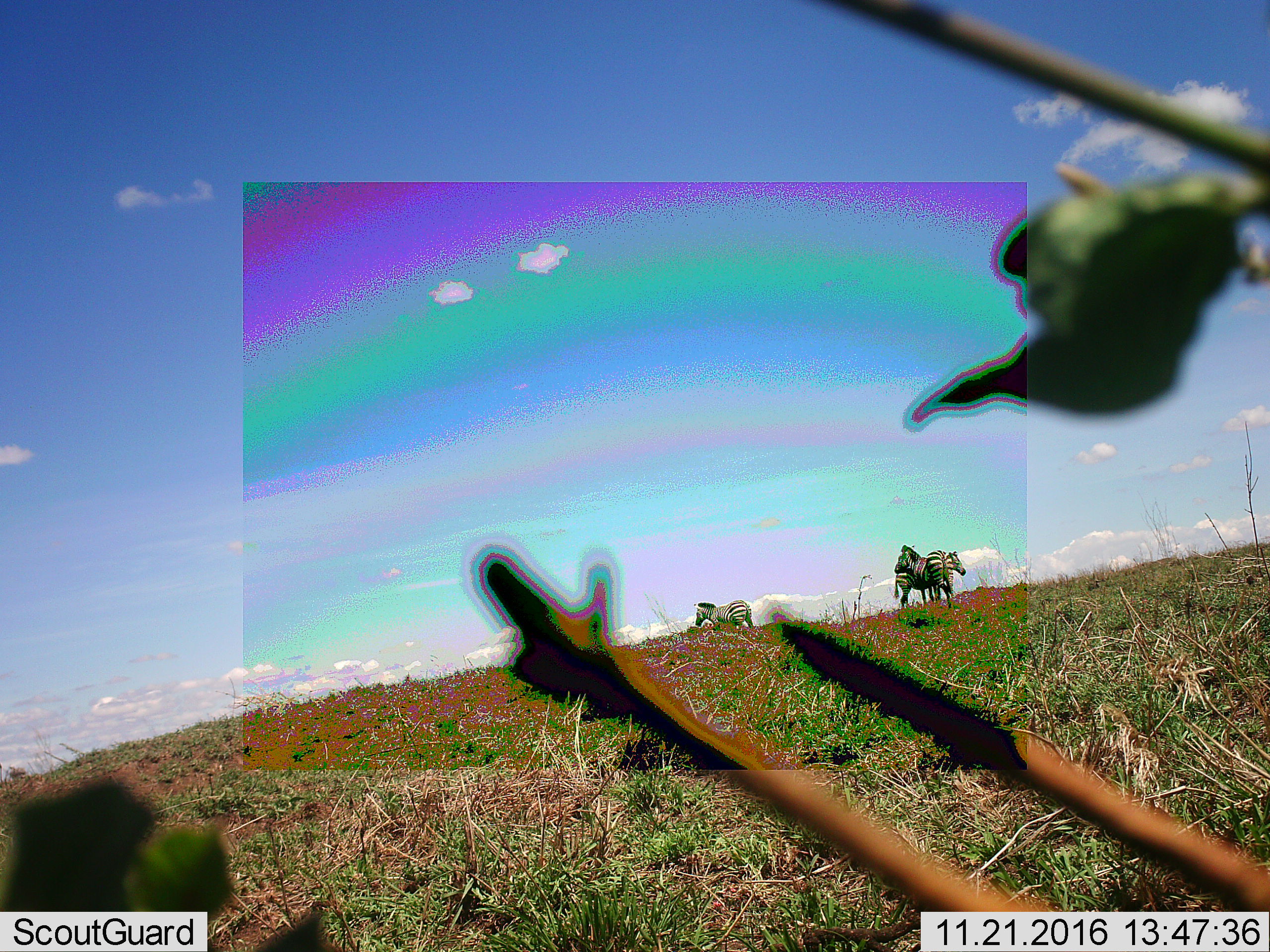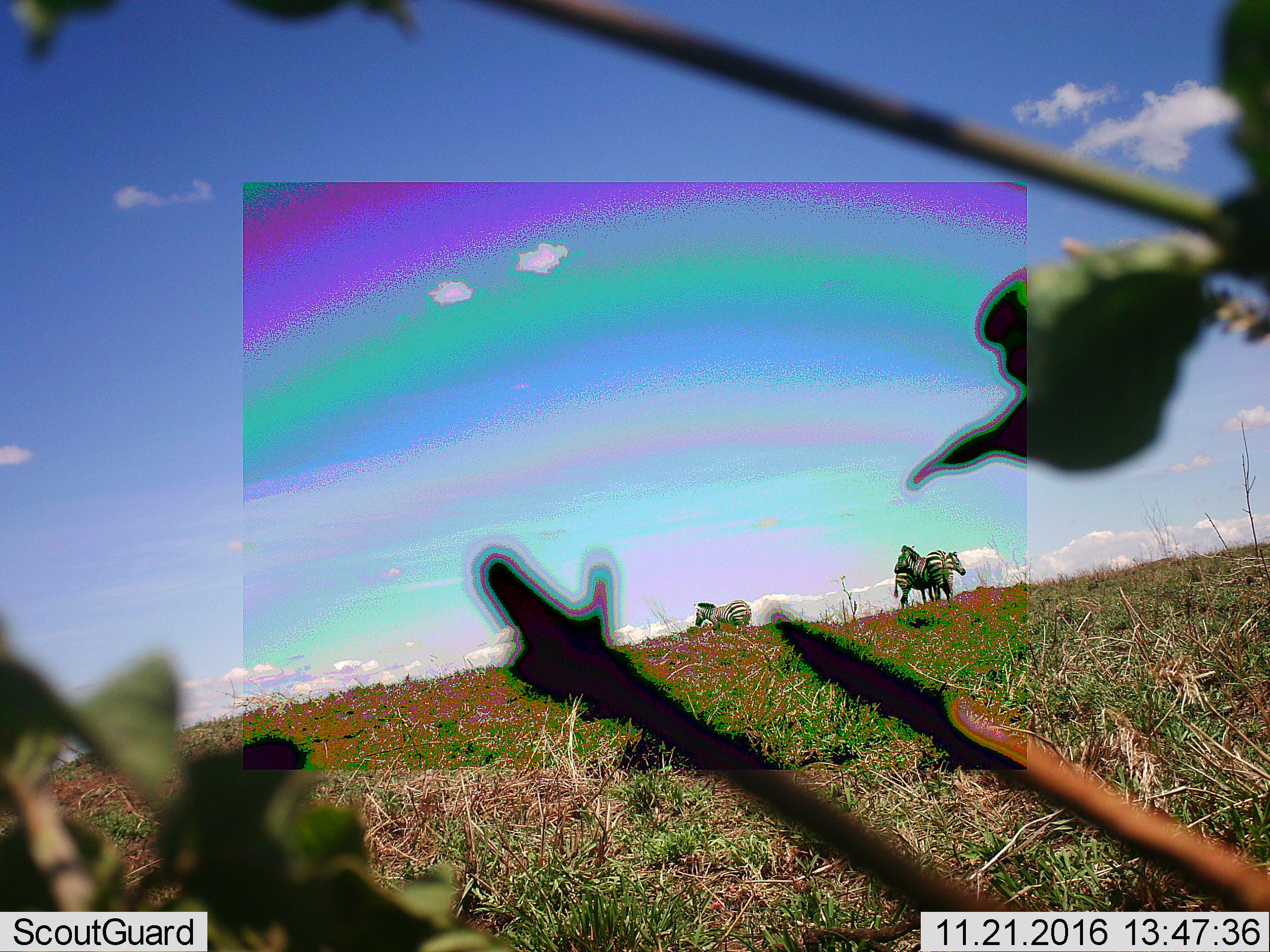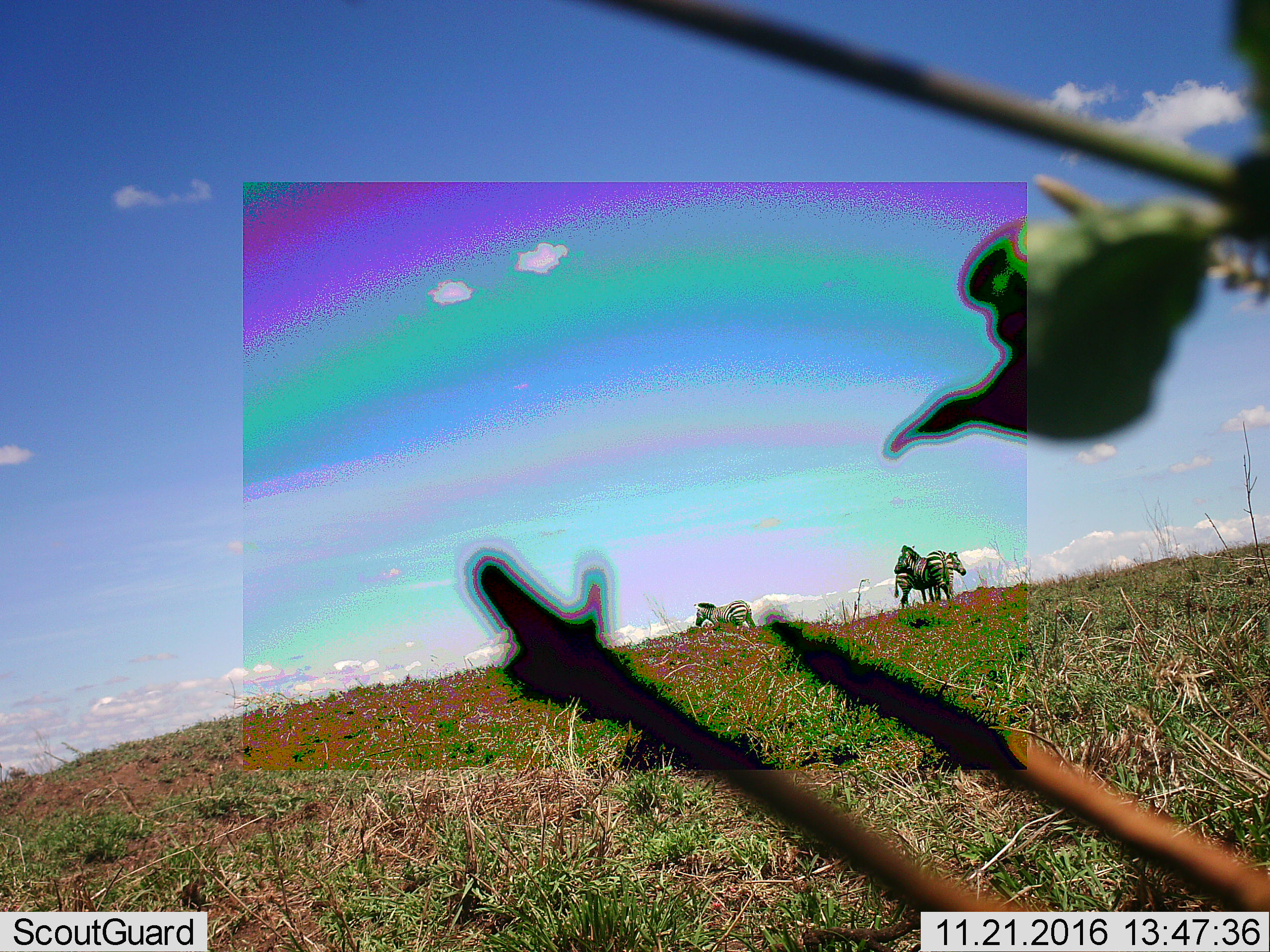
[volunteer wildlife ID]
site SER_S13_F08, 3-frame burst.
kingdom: Animalia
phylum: Chordata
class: Mammalia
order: Perissodactyla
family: Equidae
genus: Equus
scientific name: Equus quagga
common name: plains zebra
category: zebraplains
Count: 3.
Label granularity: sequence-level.